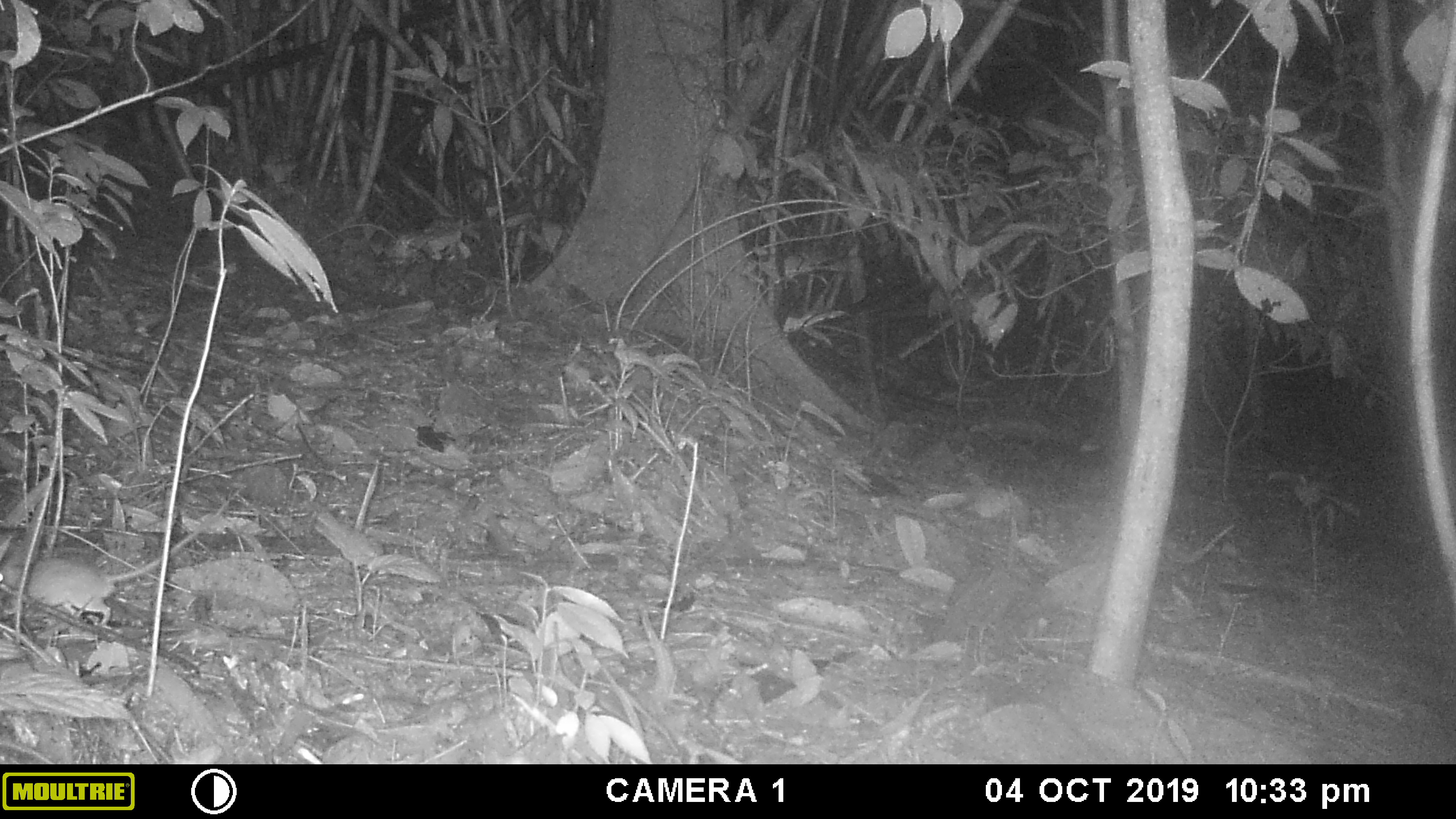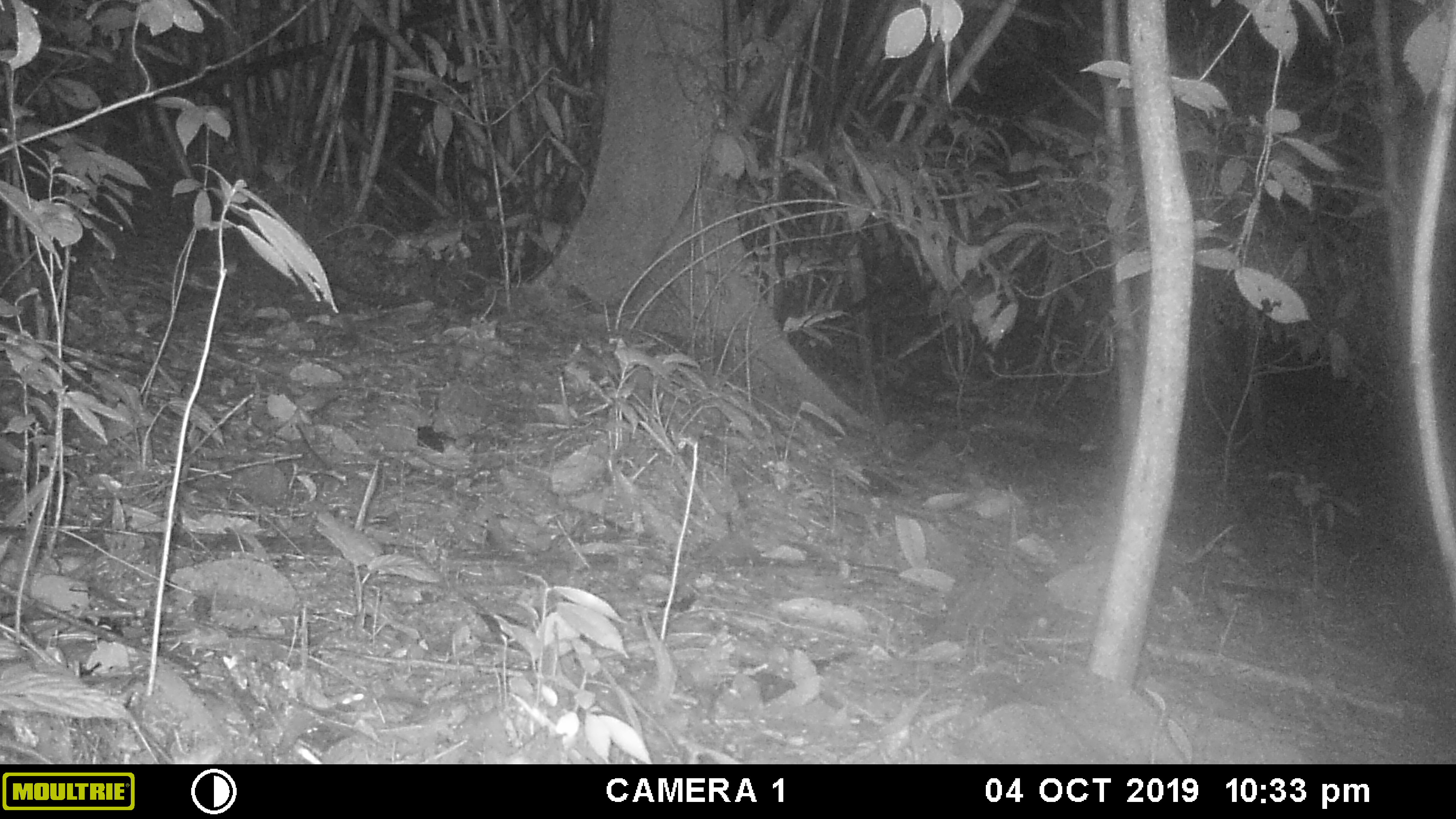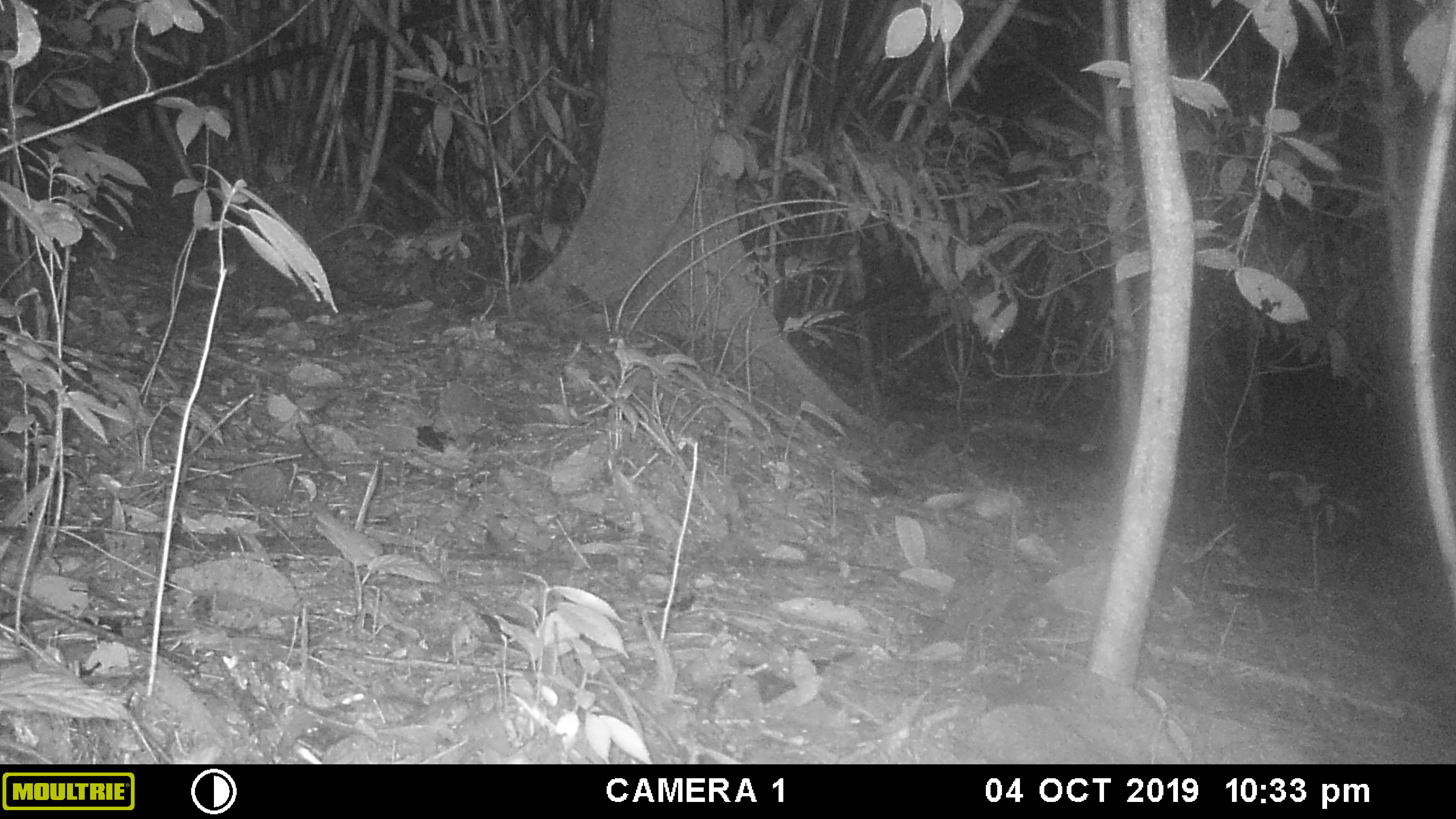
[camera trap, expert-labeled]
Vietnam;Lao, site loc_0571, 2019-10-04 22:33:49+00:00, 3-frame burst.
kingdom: Animalia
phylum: Chordata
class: Mammalia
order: Rodentia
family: Muridae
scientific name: Muridae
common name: old-world mice and rats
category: unidentified murid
Unidentified murid (old-world mice and rats) (Muridae). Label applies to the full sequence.